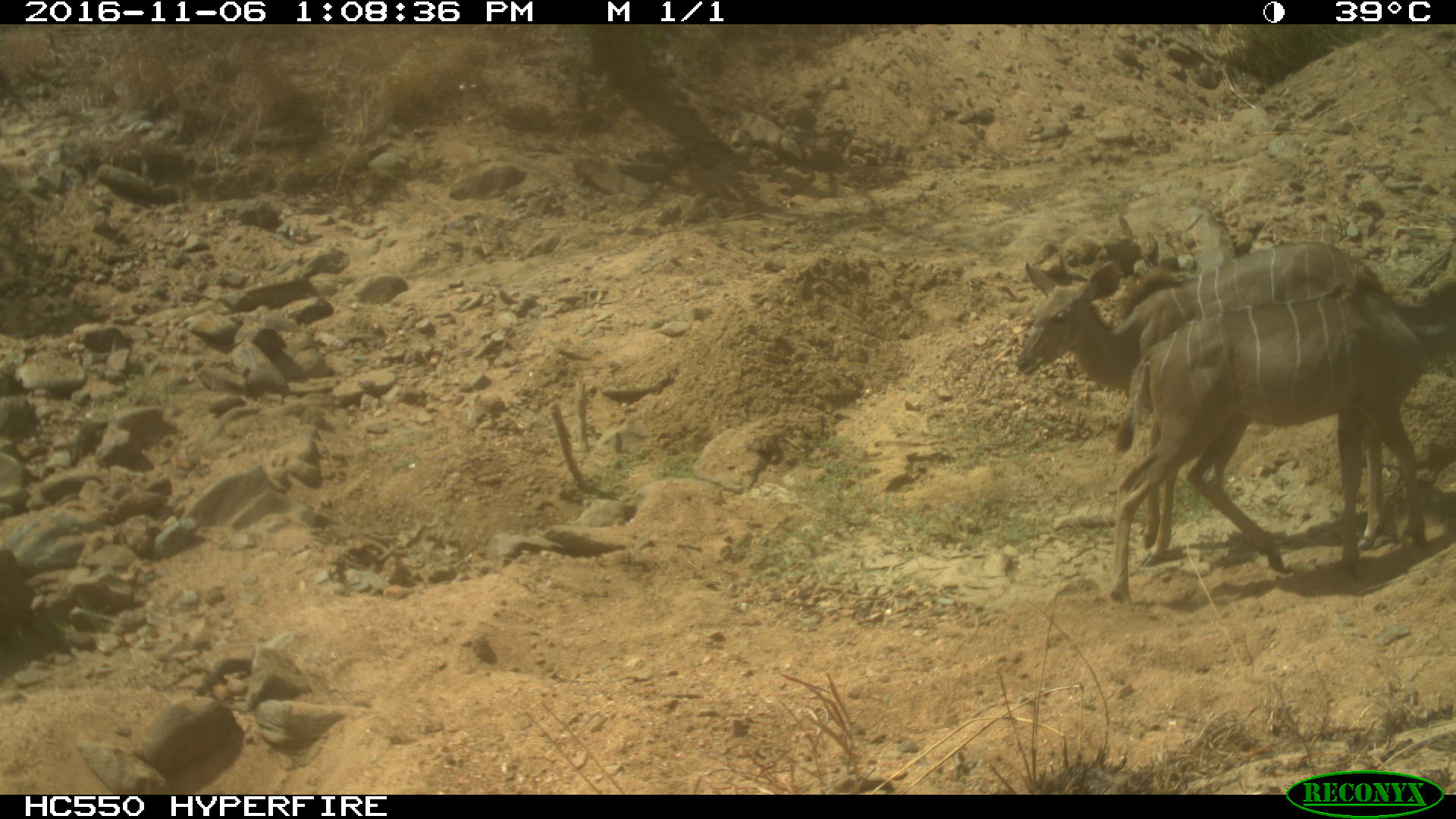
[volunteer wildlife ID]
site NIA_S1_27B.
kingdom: Animalia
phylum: Chordata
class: Mammalia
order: Artiodactyla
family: Bovidae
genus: Tragelaphus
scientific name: Tragelaphus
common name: kudu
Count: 2.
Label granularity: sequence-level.